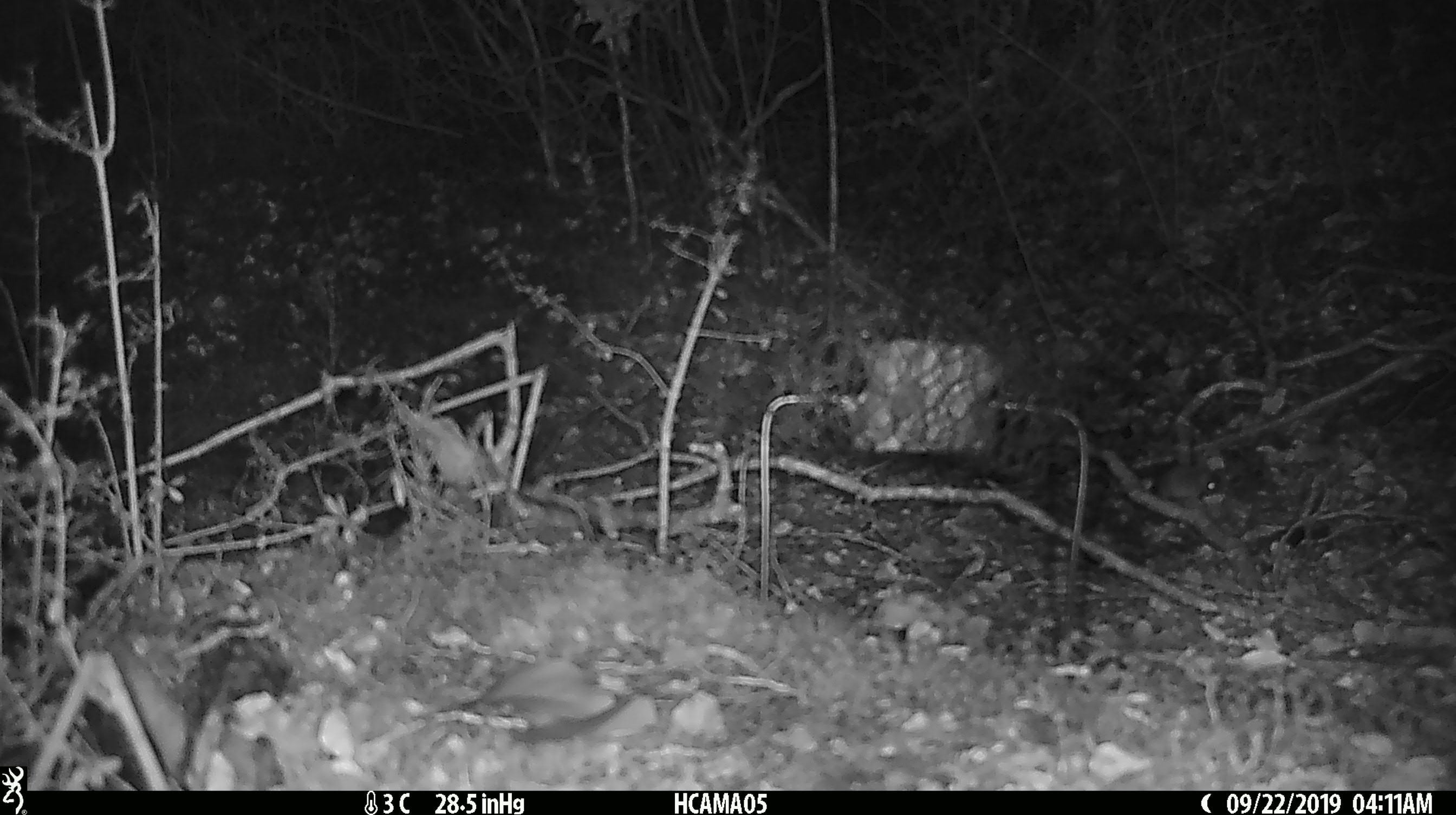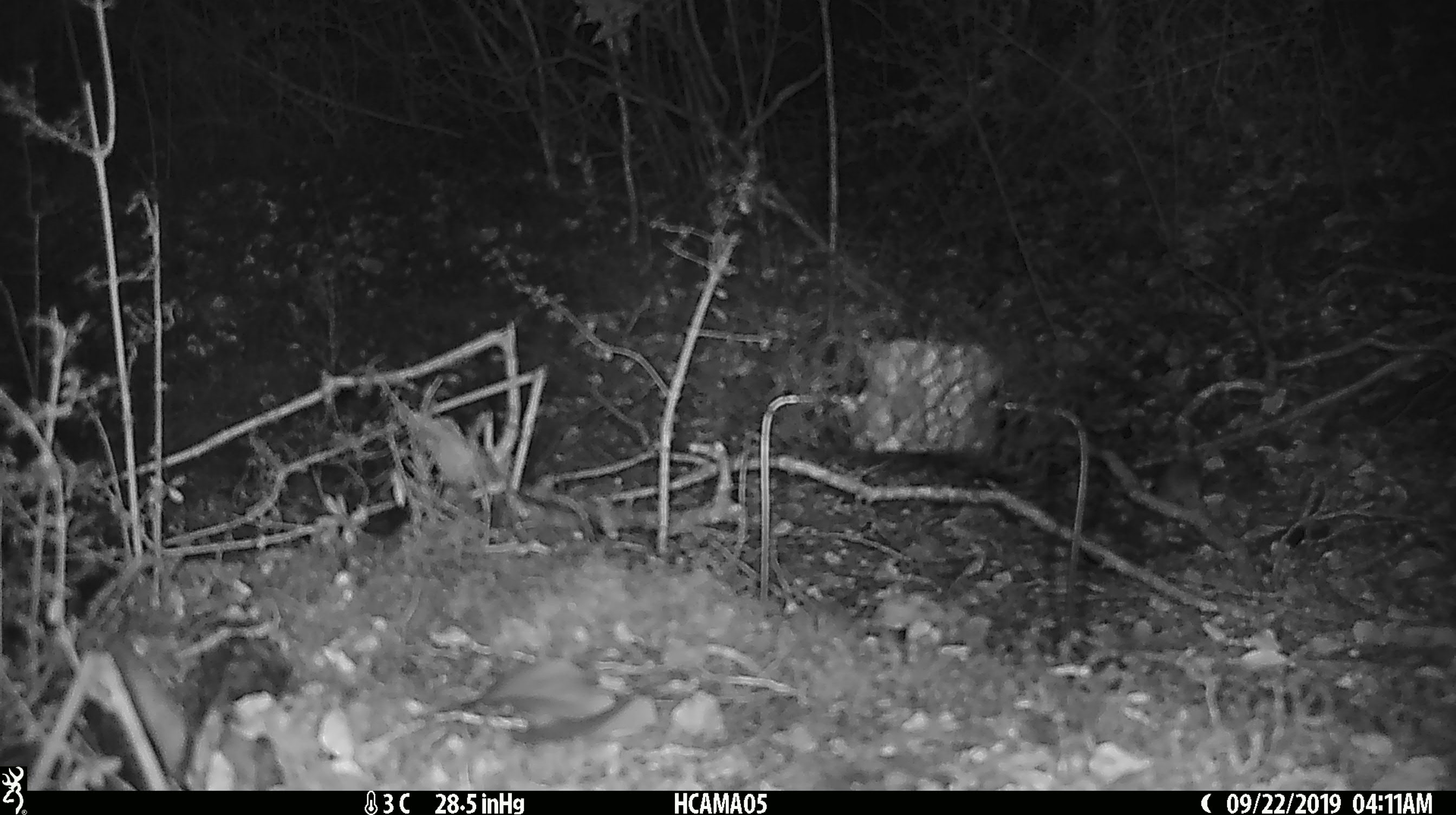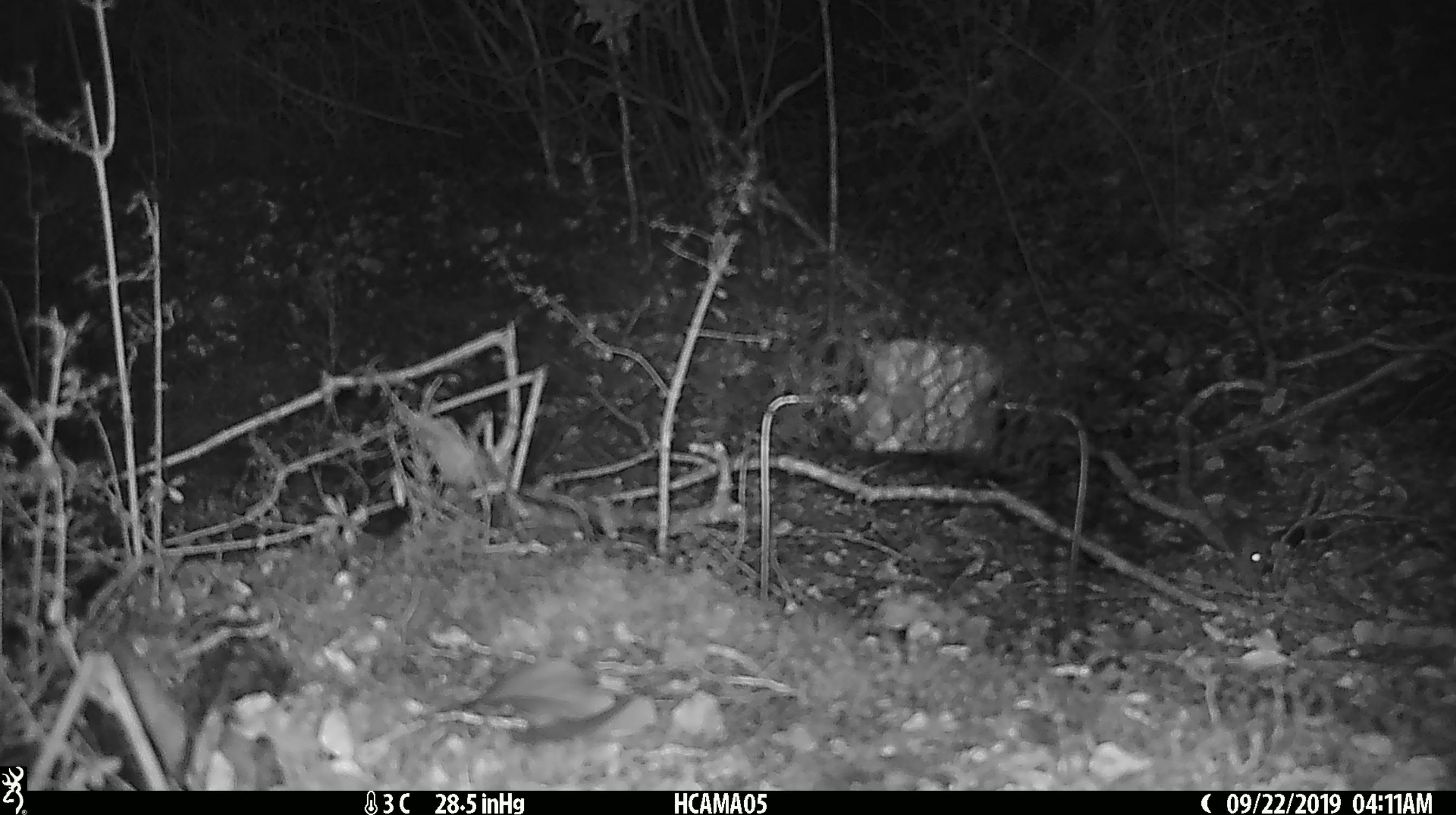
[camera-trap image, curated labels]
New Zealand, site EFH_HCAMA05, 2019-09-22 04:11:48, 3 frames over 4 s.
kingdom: Animalia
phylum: Chordata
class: Mammalia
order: Rodentia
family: Muridae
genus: Mus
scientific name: Mus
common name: mouse